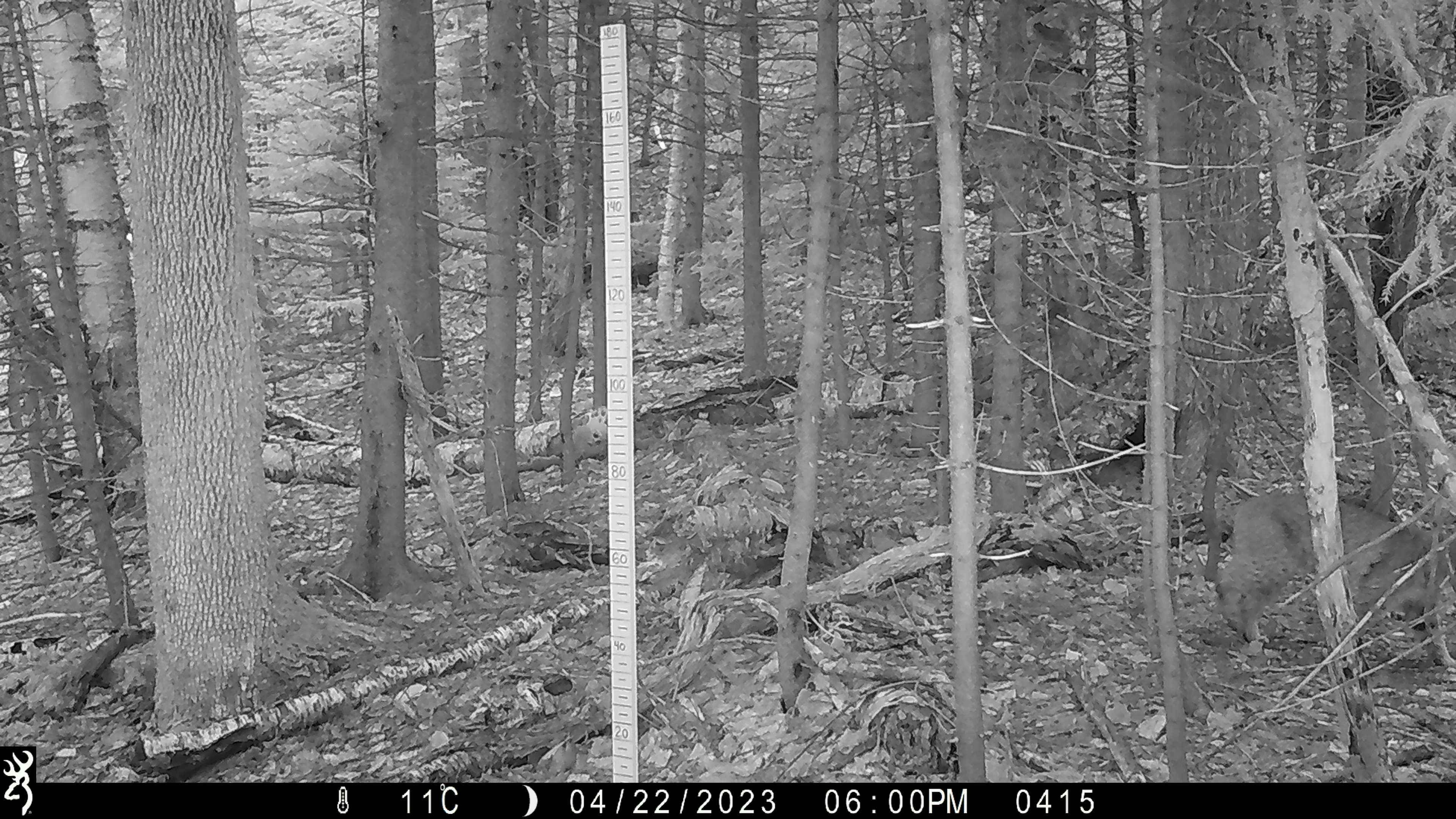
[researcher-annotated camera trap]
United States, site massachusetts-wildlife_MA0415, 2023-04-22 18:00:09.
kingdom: Animalia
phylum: Chordata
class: Mammalia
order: Carnivora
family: Felidae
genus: Lynx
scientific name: Lynx rufus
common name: bobcat